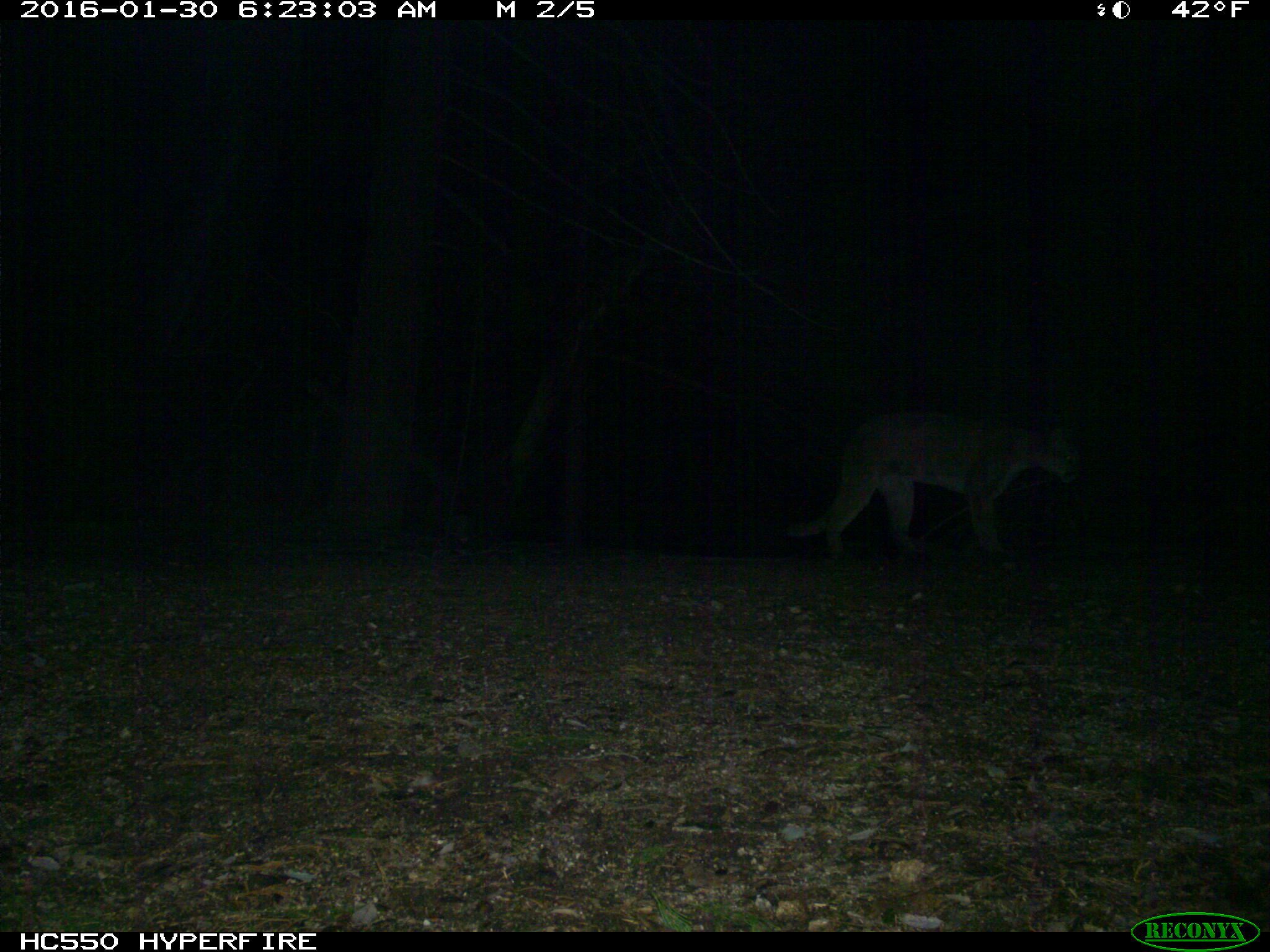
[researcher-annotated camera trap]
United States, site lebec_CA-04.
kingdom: Animalia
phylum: Chordata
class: Mammalia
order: Carnivora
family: Felidae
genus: Puma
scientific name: Puma concolor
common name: mountain lion